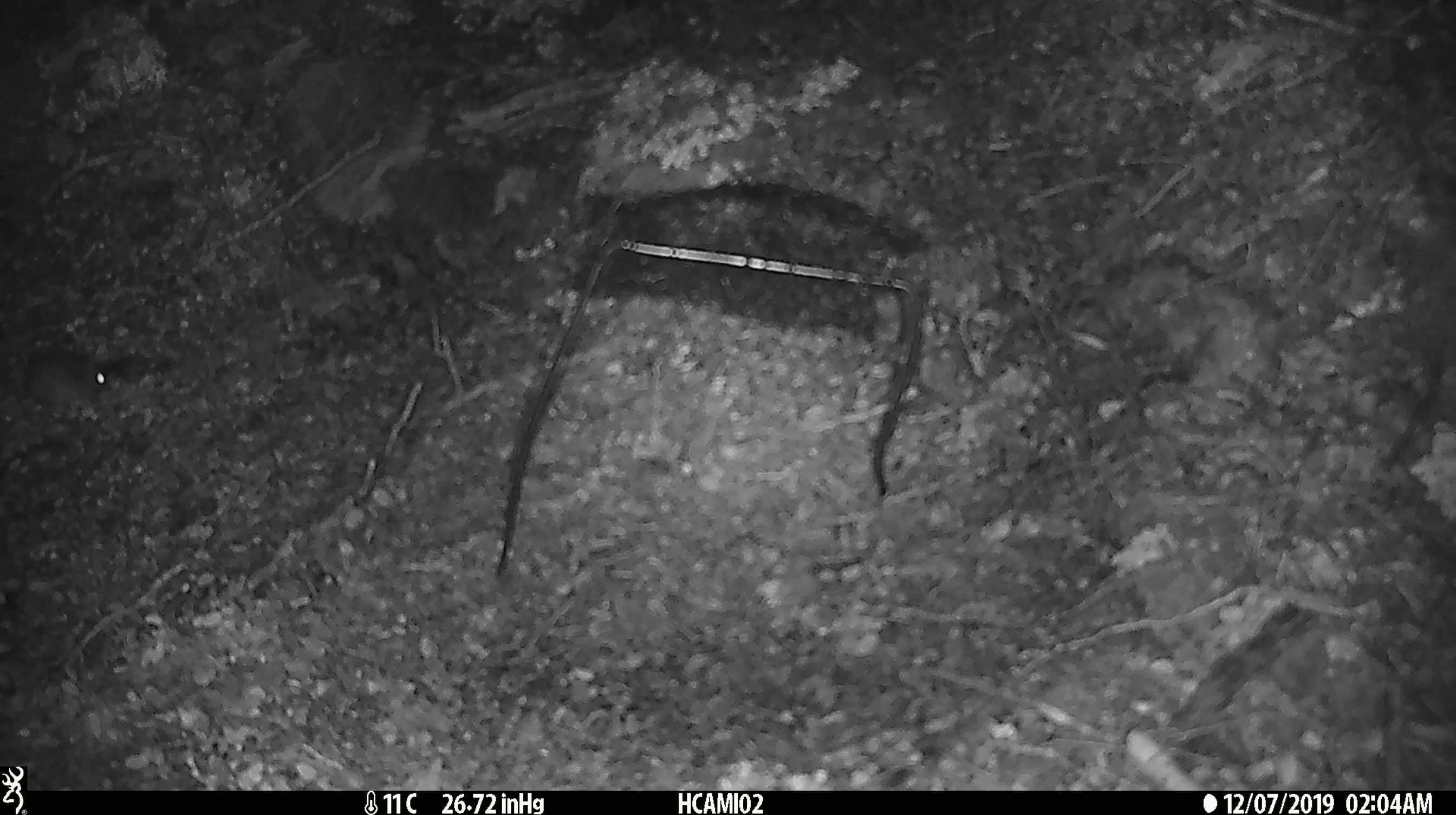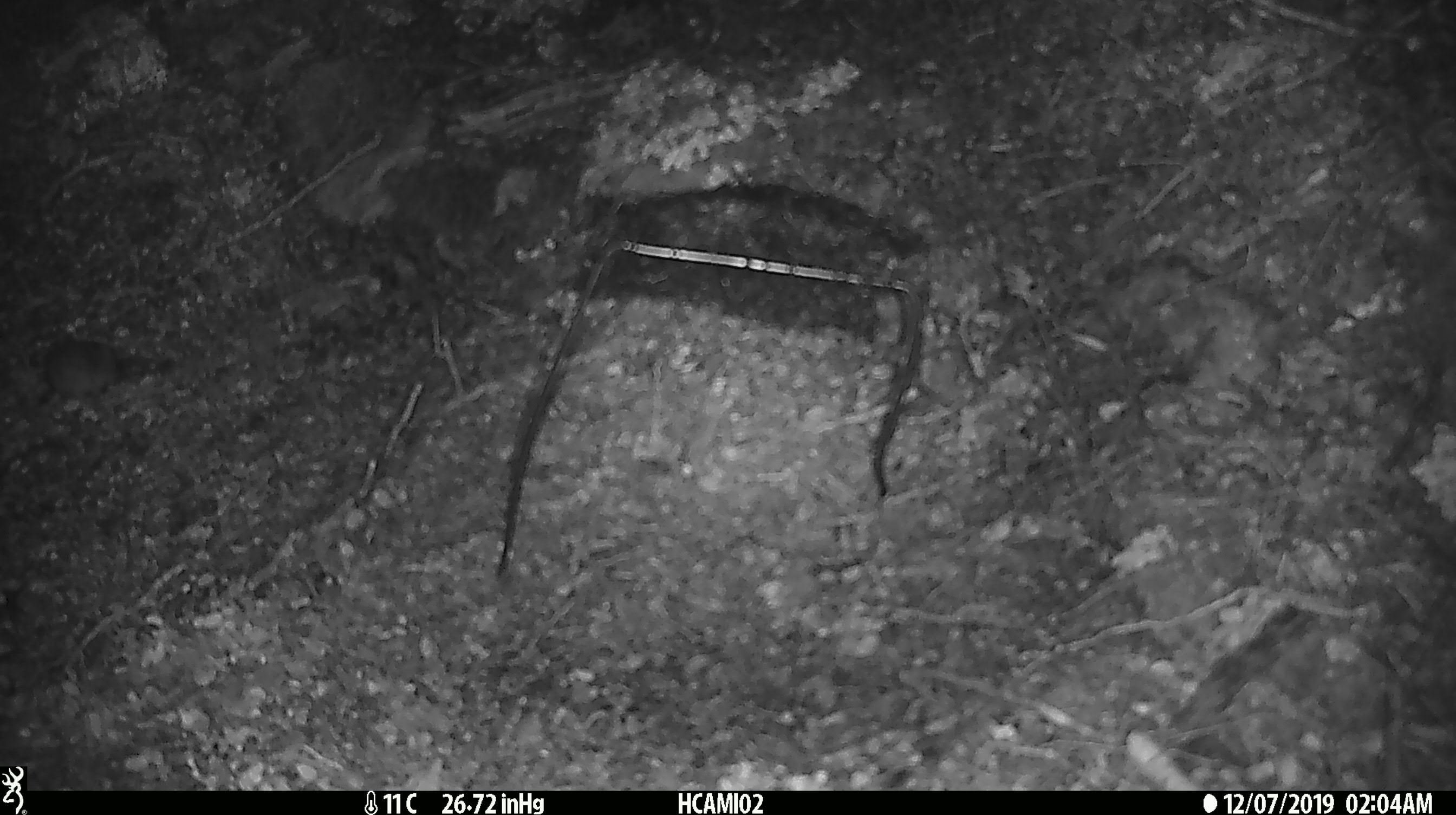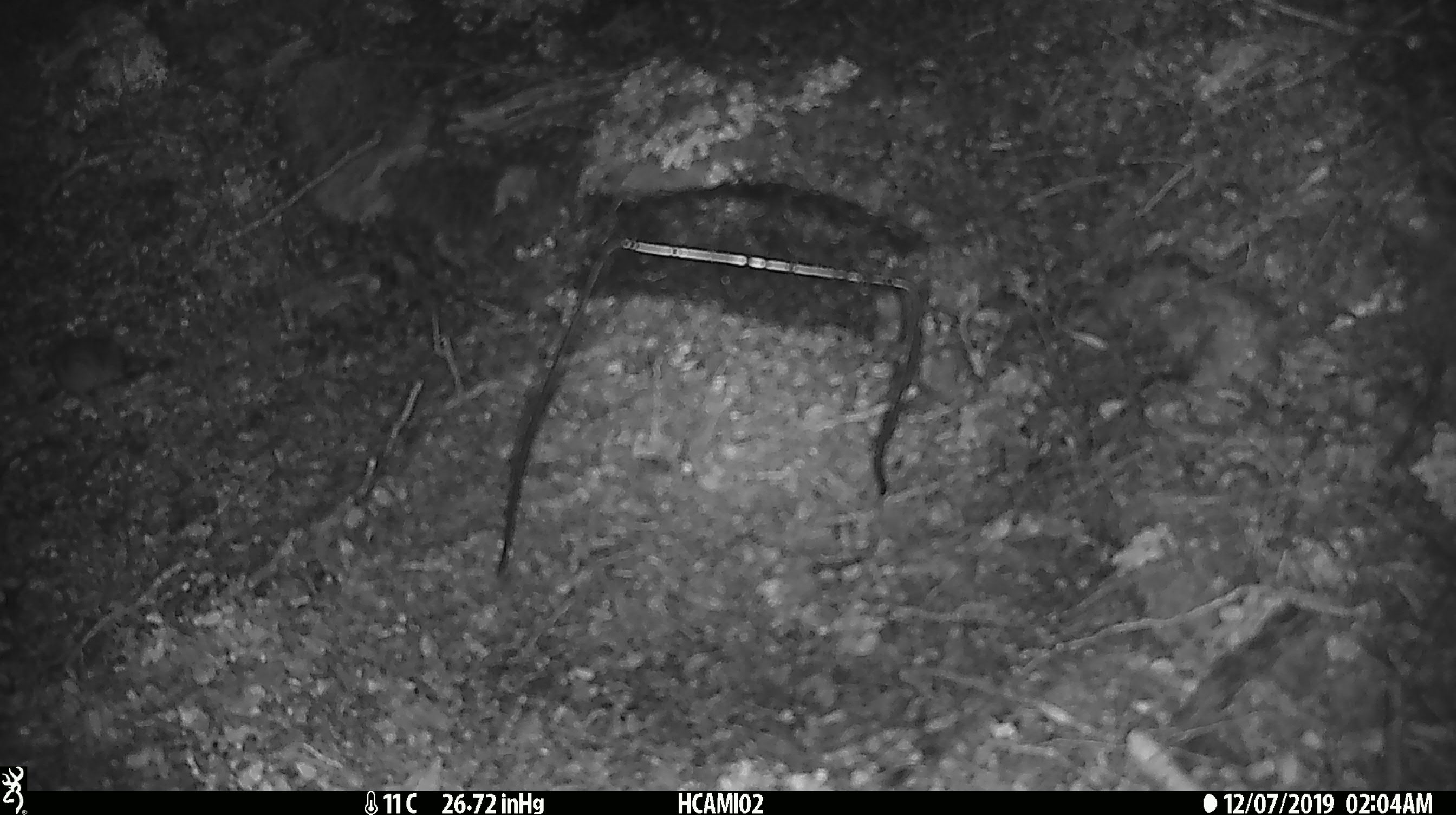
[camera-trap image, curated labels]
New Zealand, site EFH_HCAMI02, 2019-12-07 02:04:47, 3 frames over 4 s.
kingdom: Animalia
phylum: Chordata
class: Mammalia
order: Rodentia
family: Muridae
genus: Mus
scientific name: Mus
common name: mouse